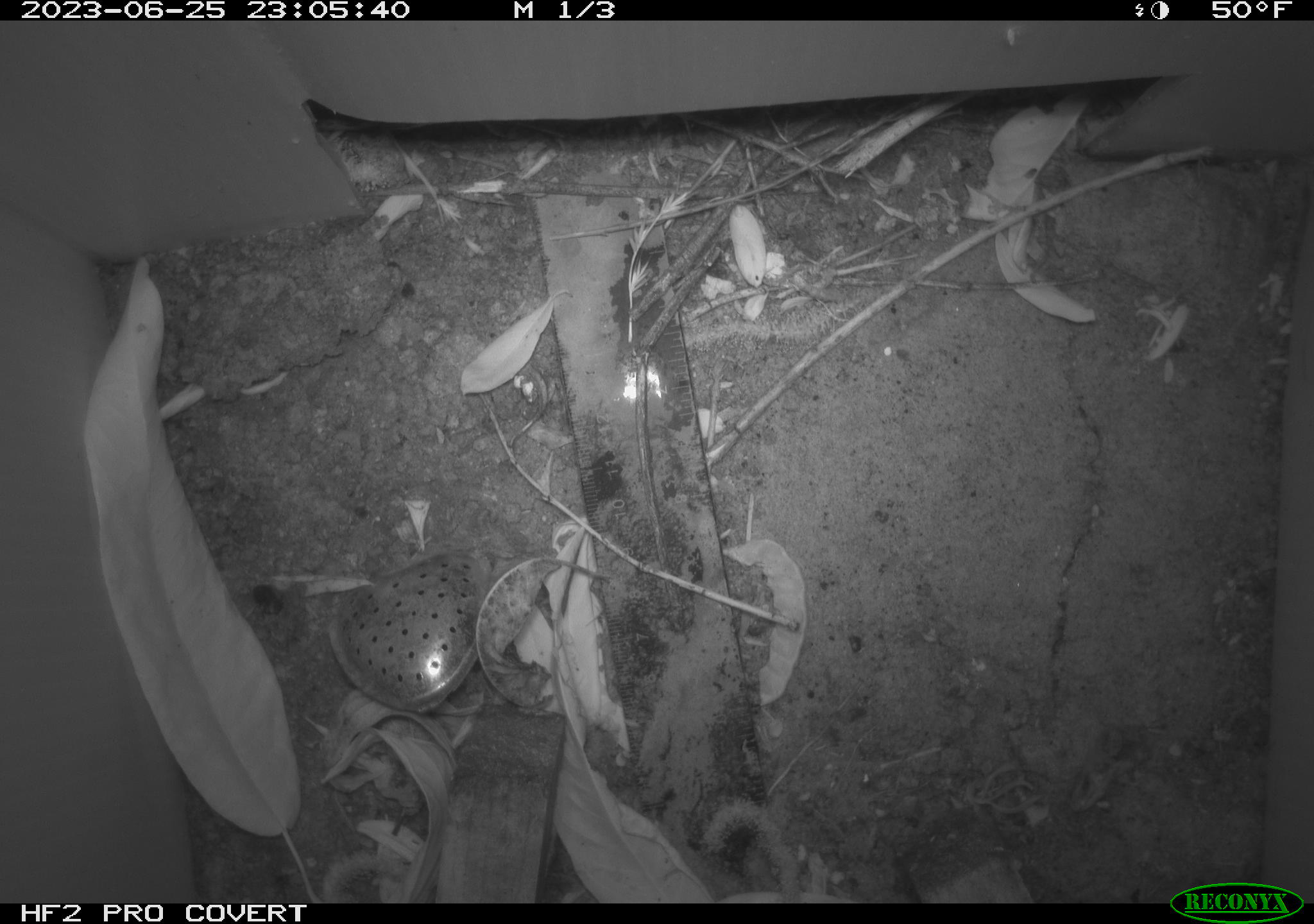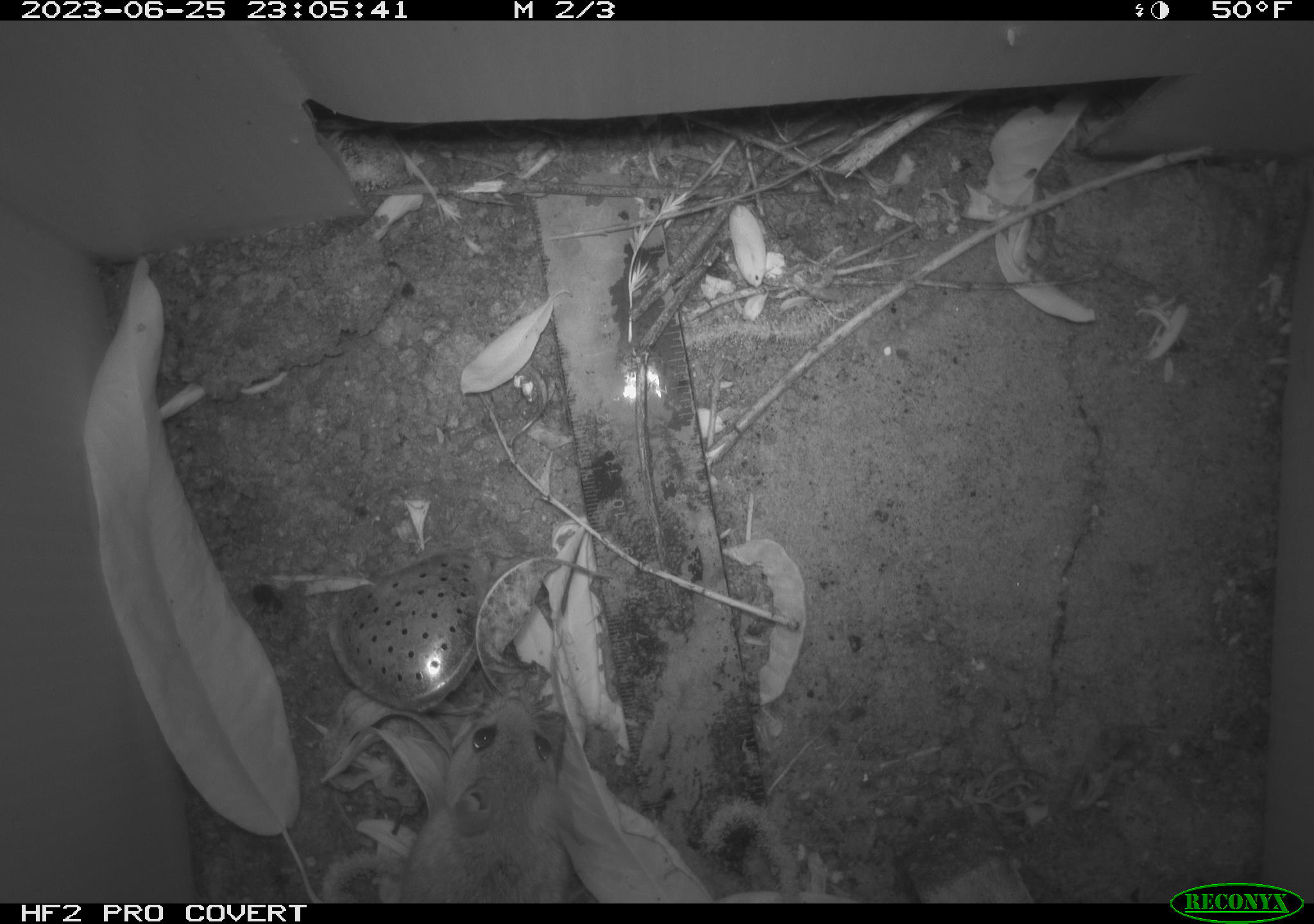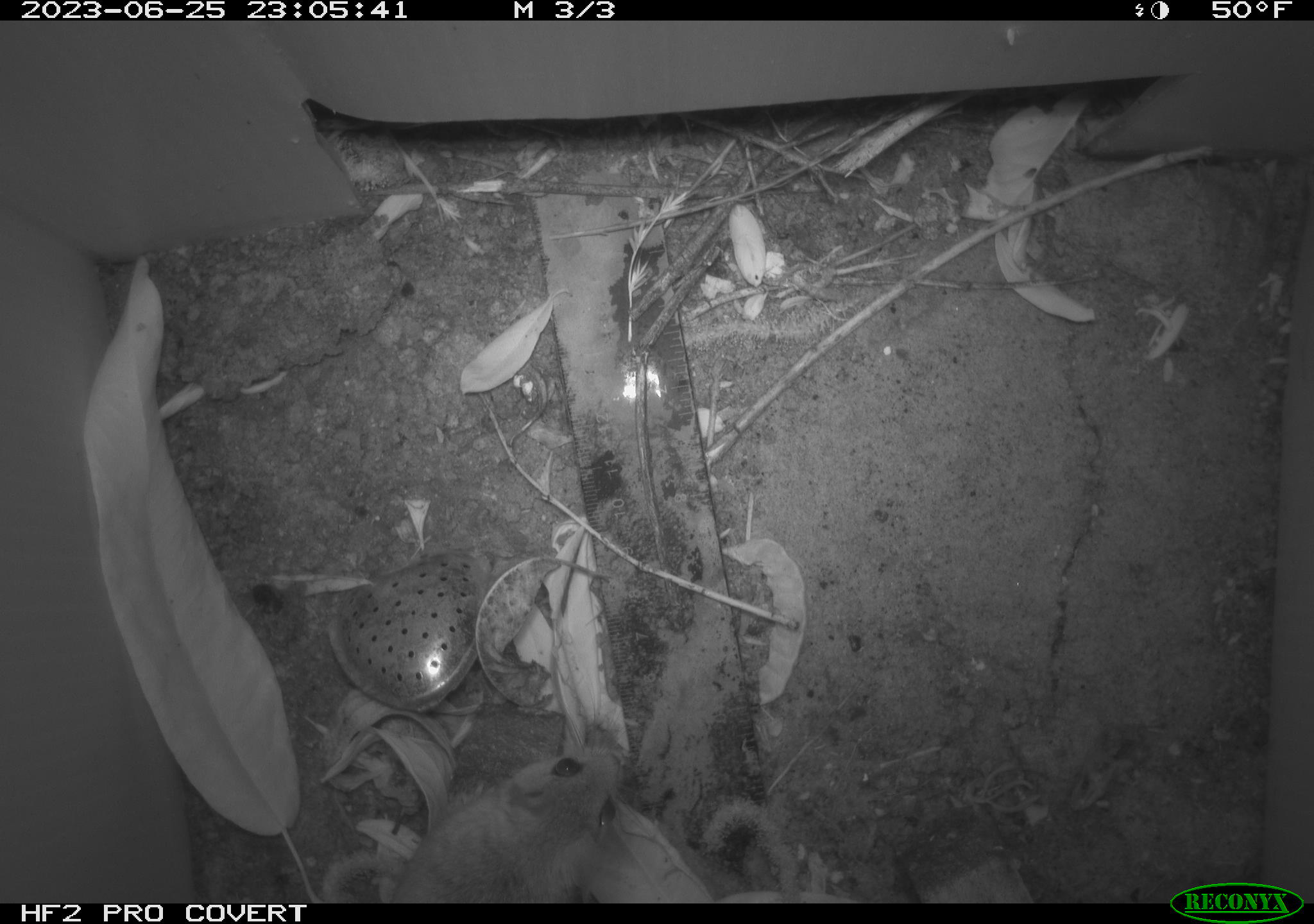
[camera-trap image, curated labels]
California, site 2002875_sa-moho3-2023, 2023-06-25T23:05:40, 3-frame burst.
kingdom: Animalia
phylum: Chordata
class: Mammalia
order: Rodentia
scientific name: Rodentia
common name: mouse species